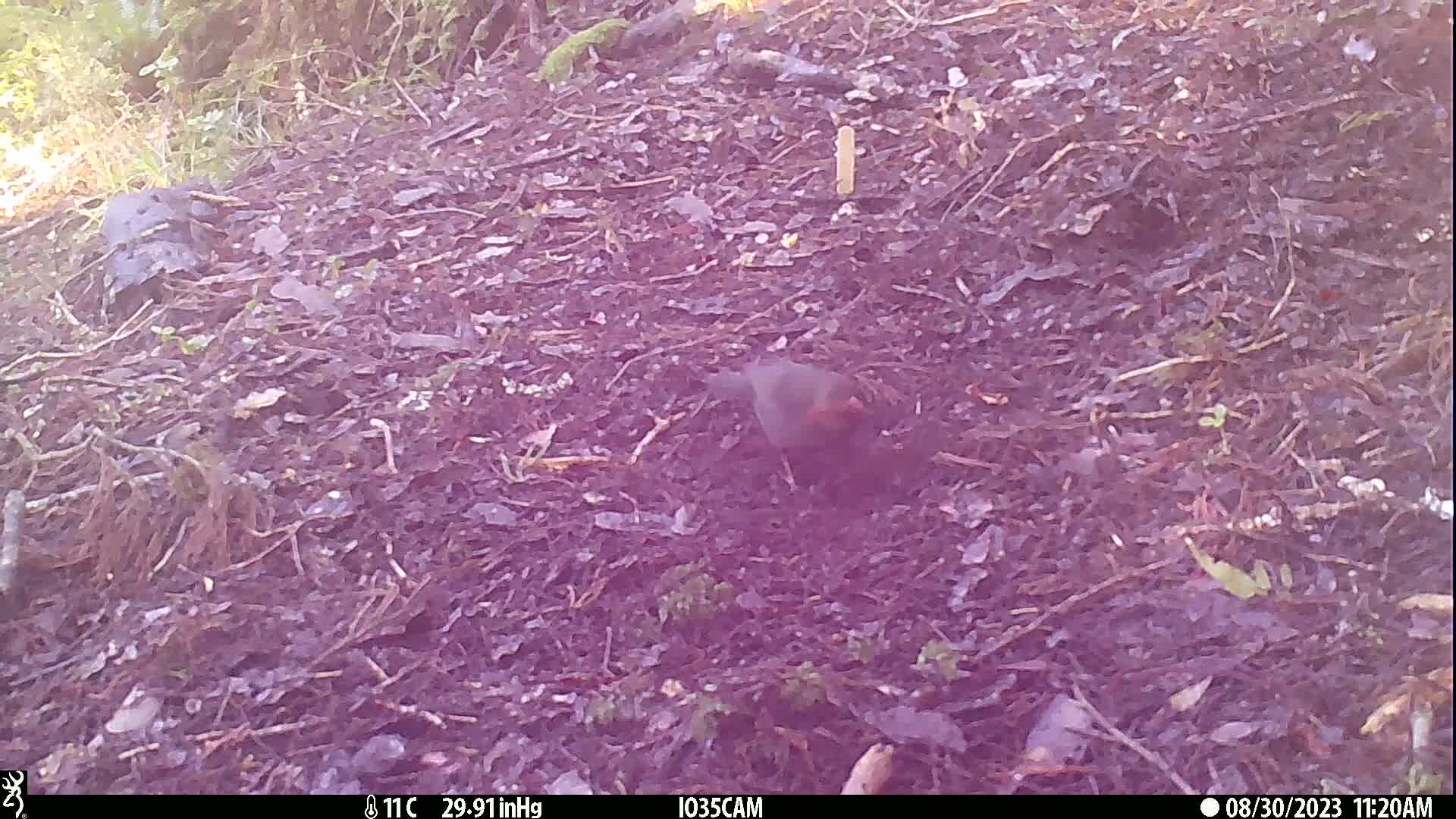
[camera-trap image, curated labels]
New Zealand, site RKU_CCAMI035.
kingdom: Animalia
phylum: Chordata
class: Aves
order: Passeriformes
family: Turdidae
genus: Turdus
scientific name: Turdus merula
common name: eurasian blackbird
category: blackbird